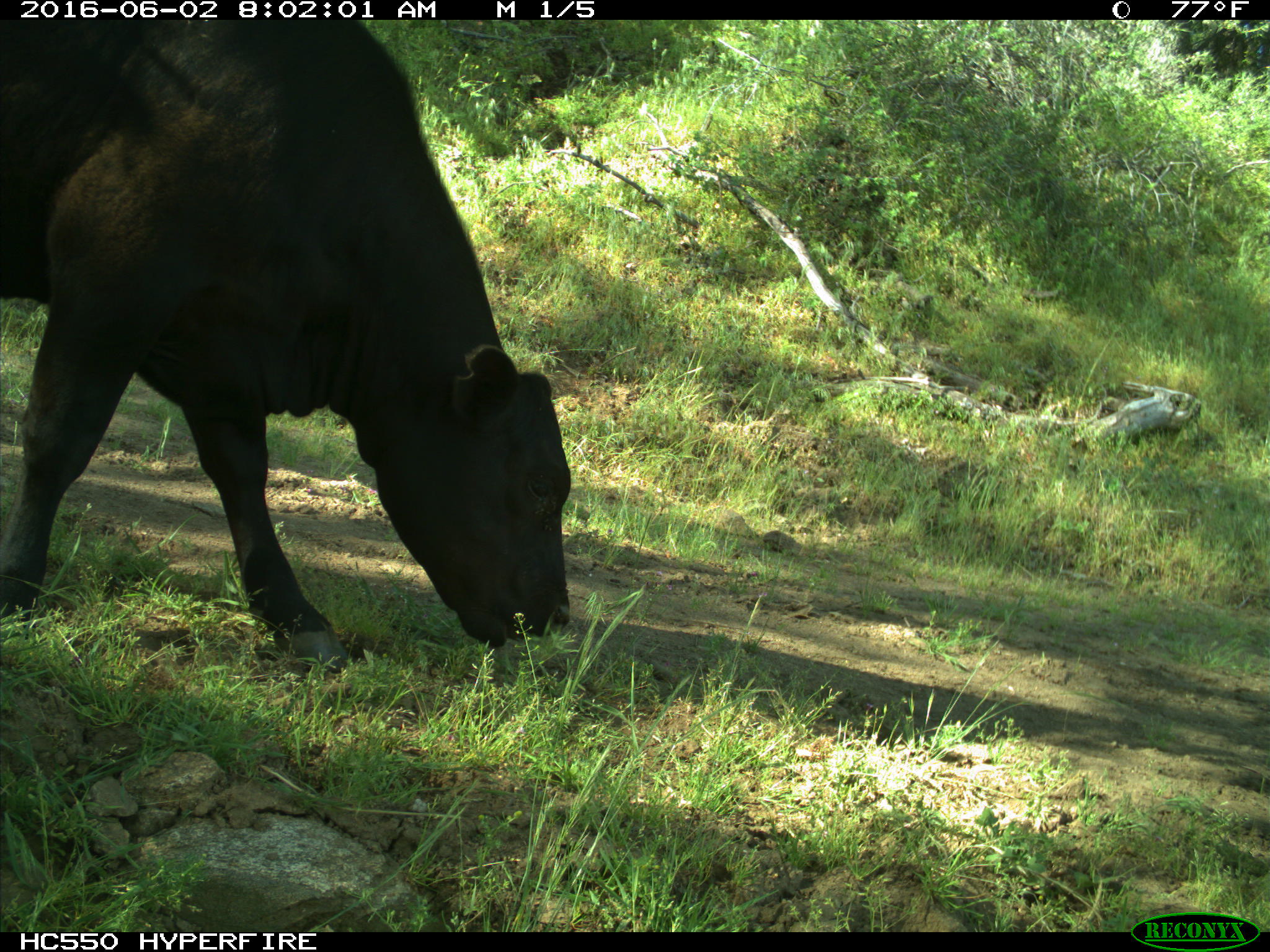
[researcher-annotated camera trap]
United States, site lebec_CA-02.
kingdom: Animalia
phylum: Chordata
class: Mammalia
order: Artiodactyla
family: Bovidae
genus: Bos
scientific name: Bos taurus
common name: domestic cow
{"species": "Bos taurus (domestic cow)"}